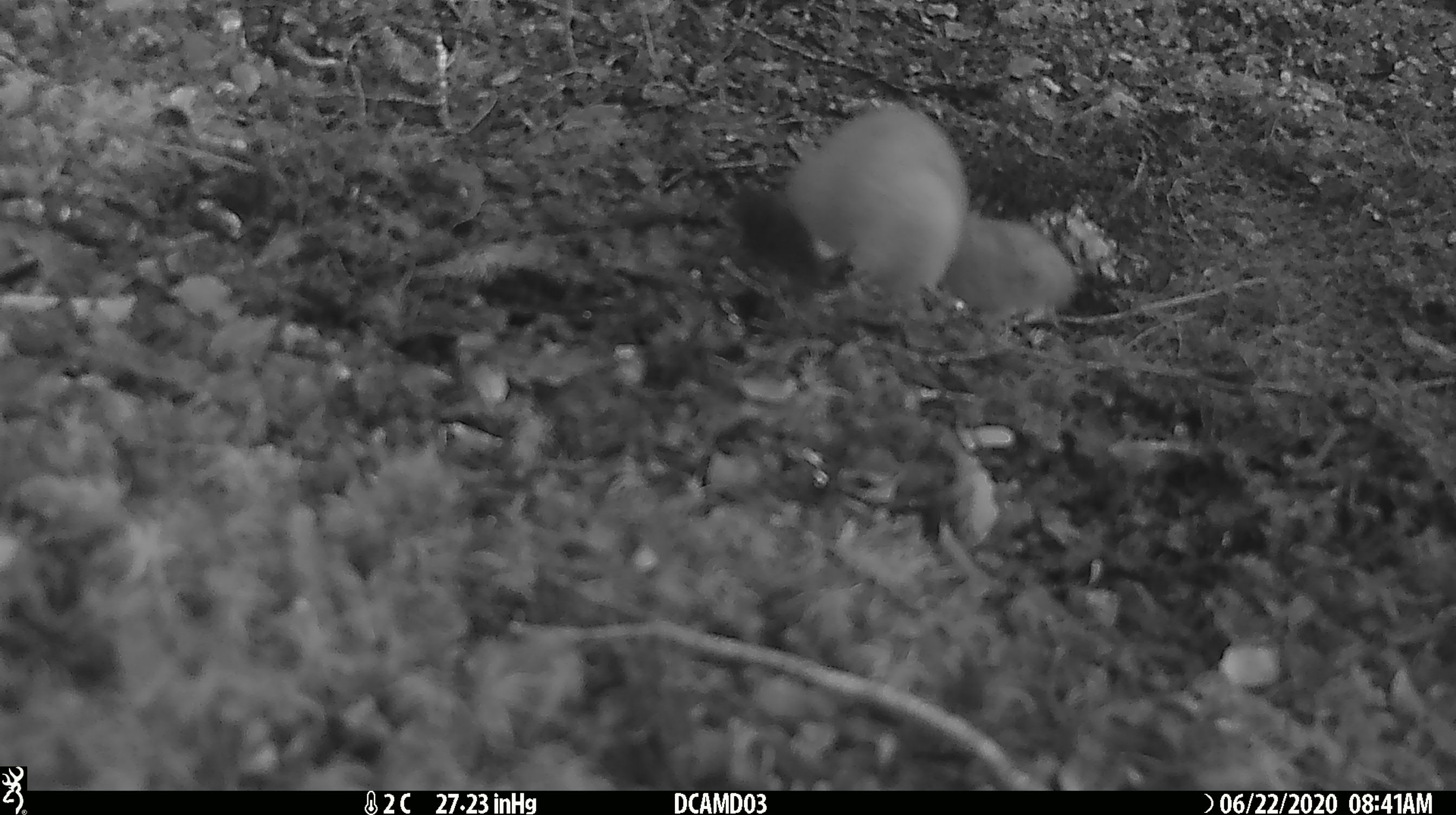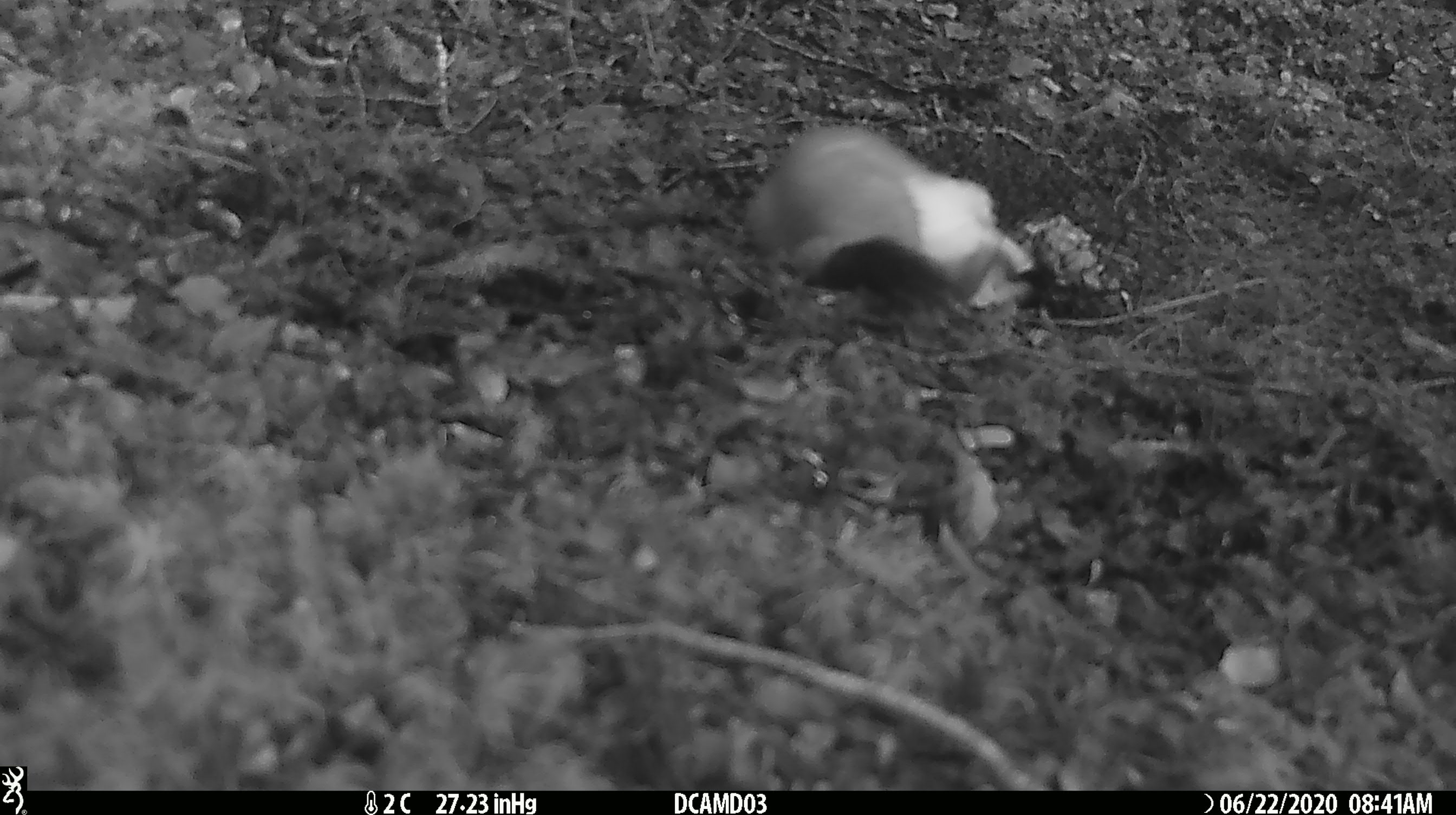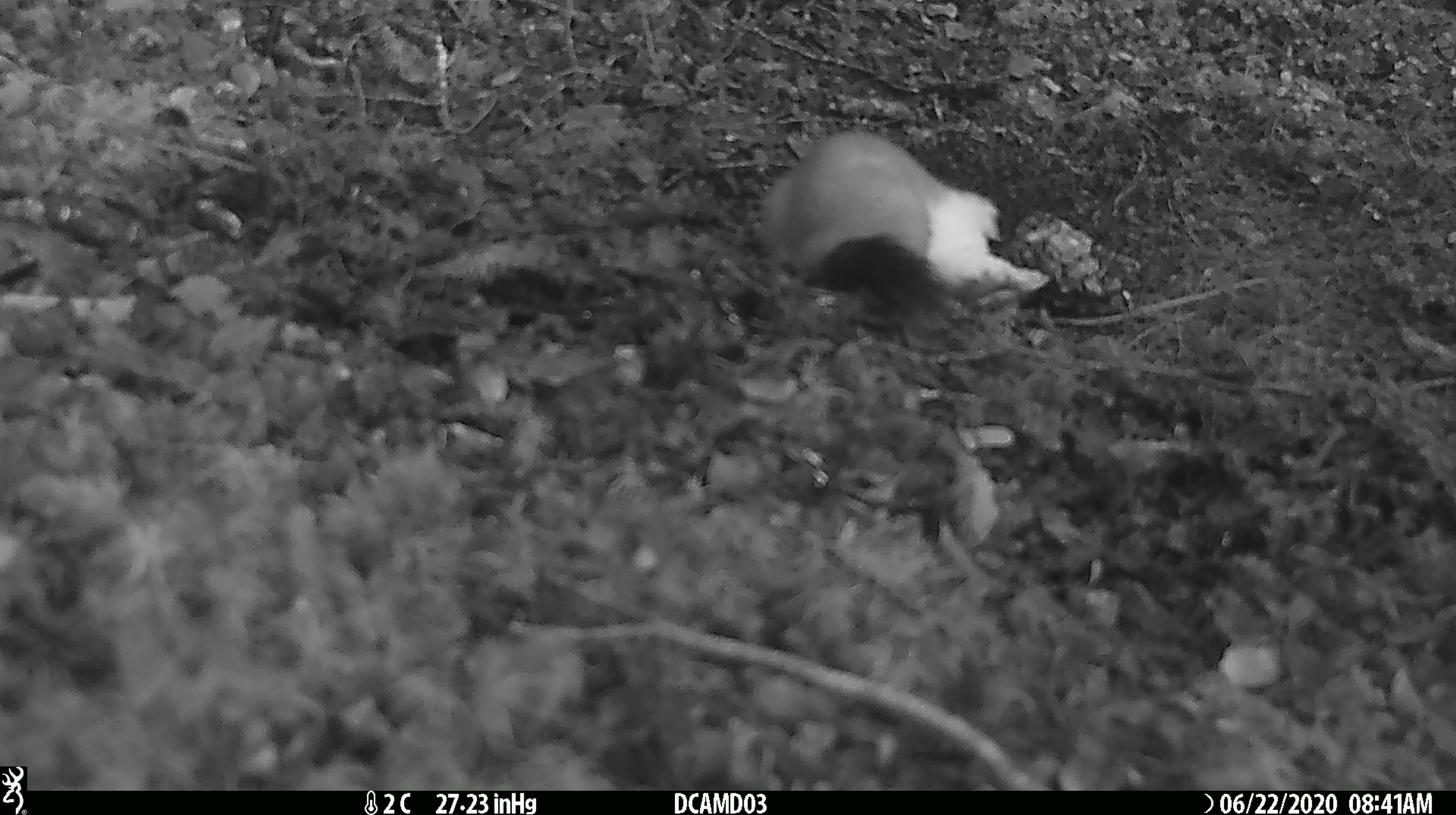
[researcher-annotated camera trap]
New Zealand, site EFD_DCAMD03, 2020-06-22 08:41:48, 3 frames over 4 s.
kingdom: Animalia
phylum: Chordata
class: Mammalia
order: Carnivora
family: Mustelidae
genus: Mustela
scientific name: Mustela erminea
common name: stoat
Stoat (Mustela erminea).